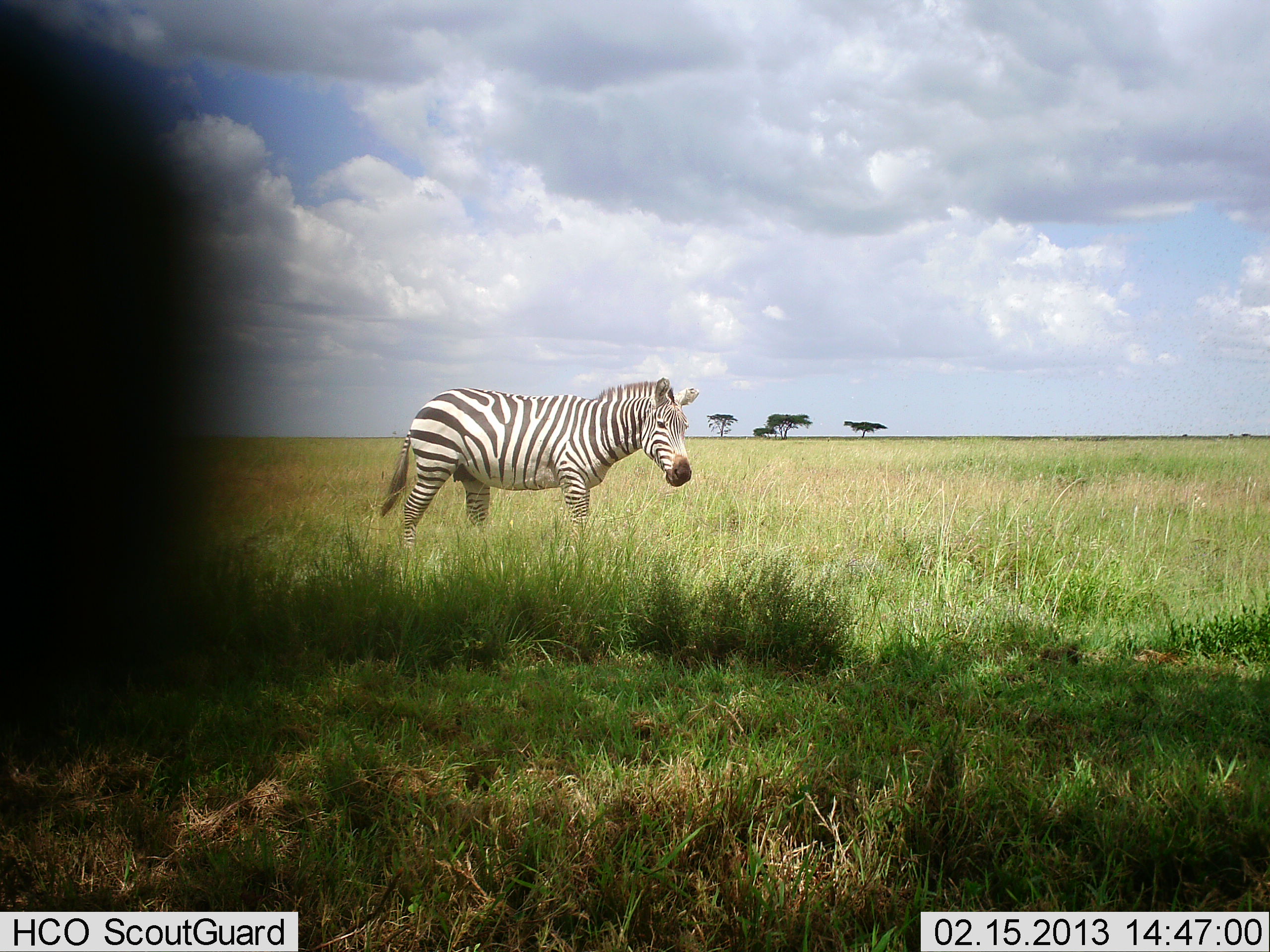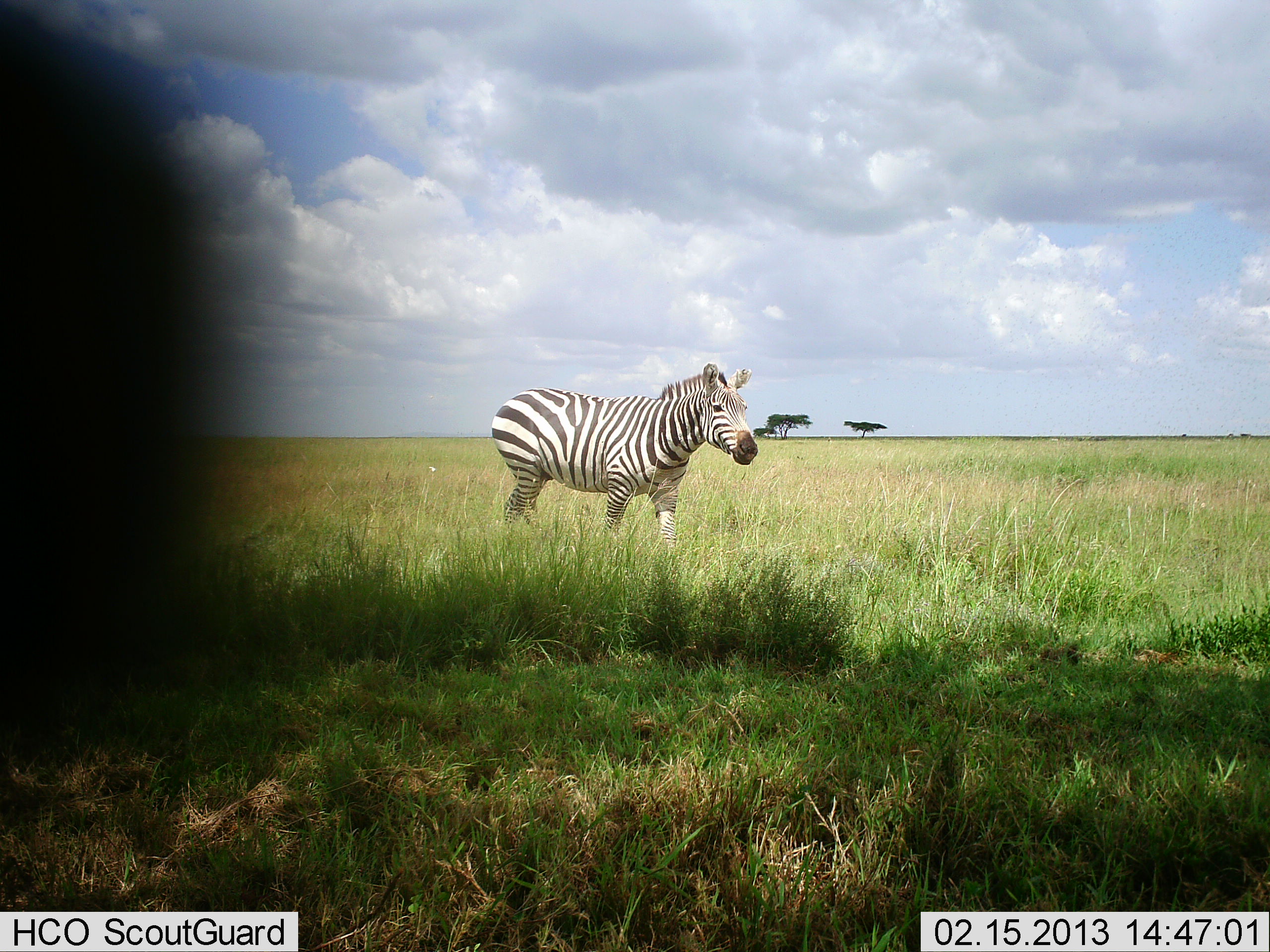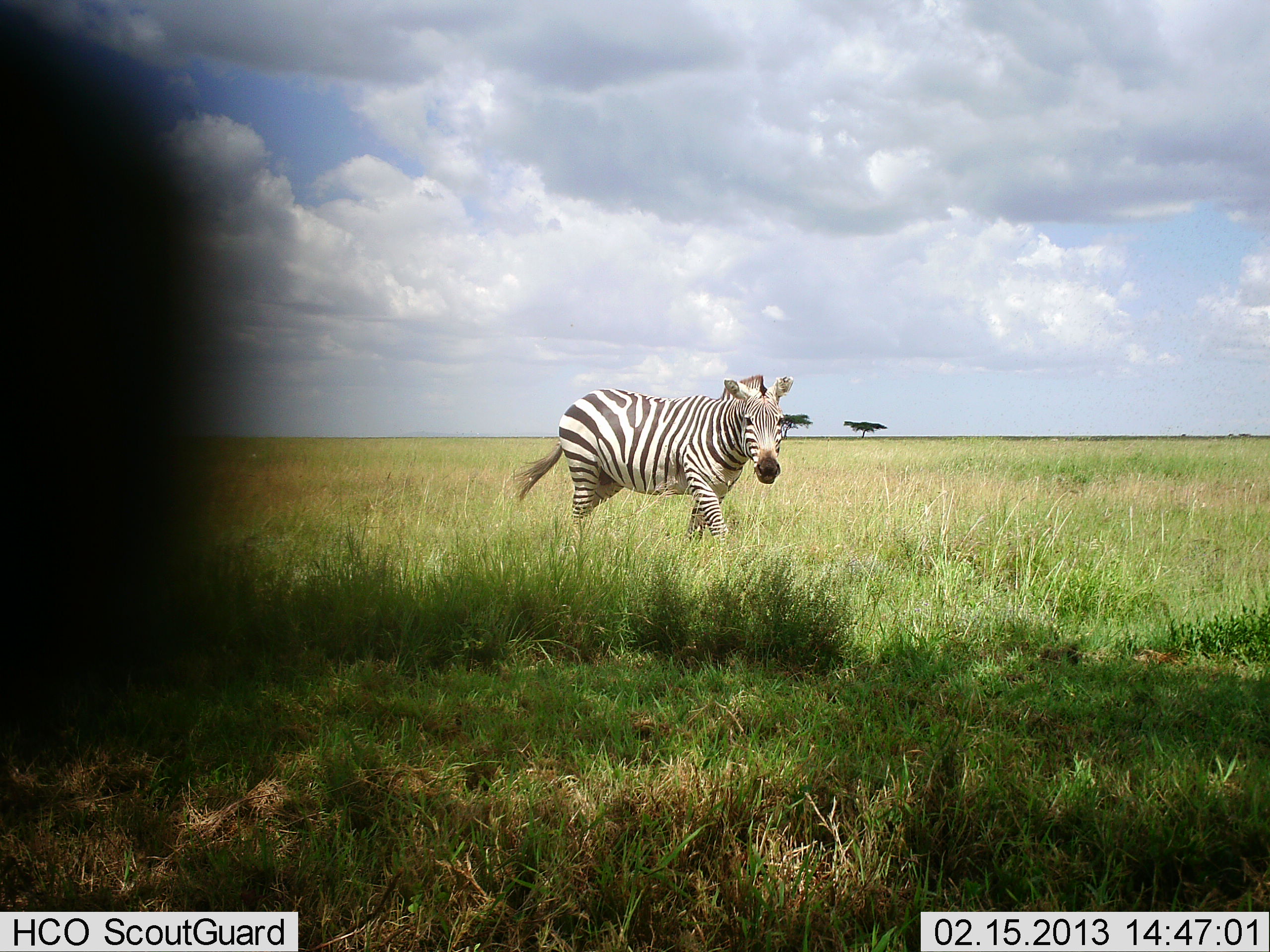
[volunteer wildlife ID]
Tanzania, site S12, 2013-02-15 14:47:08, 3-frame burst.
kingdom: Animalia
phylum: Chordata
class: Mammalia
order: Perissodactyla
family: Equidae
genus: Equus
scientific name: Equus quagga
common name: plains zebra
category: zebra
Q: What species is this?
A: Zebra (plains zebra) (Equus quagga).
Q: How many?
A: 1.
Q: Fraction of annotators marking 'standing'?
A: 8%.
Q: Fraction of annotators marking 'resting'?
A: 0%.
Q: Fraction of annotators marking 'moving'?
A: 92%.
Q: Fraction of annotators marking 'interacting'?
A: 0%.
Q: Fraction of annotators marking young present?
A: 0%.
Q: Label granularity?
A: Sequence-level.